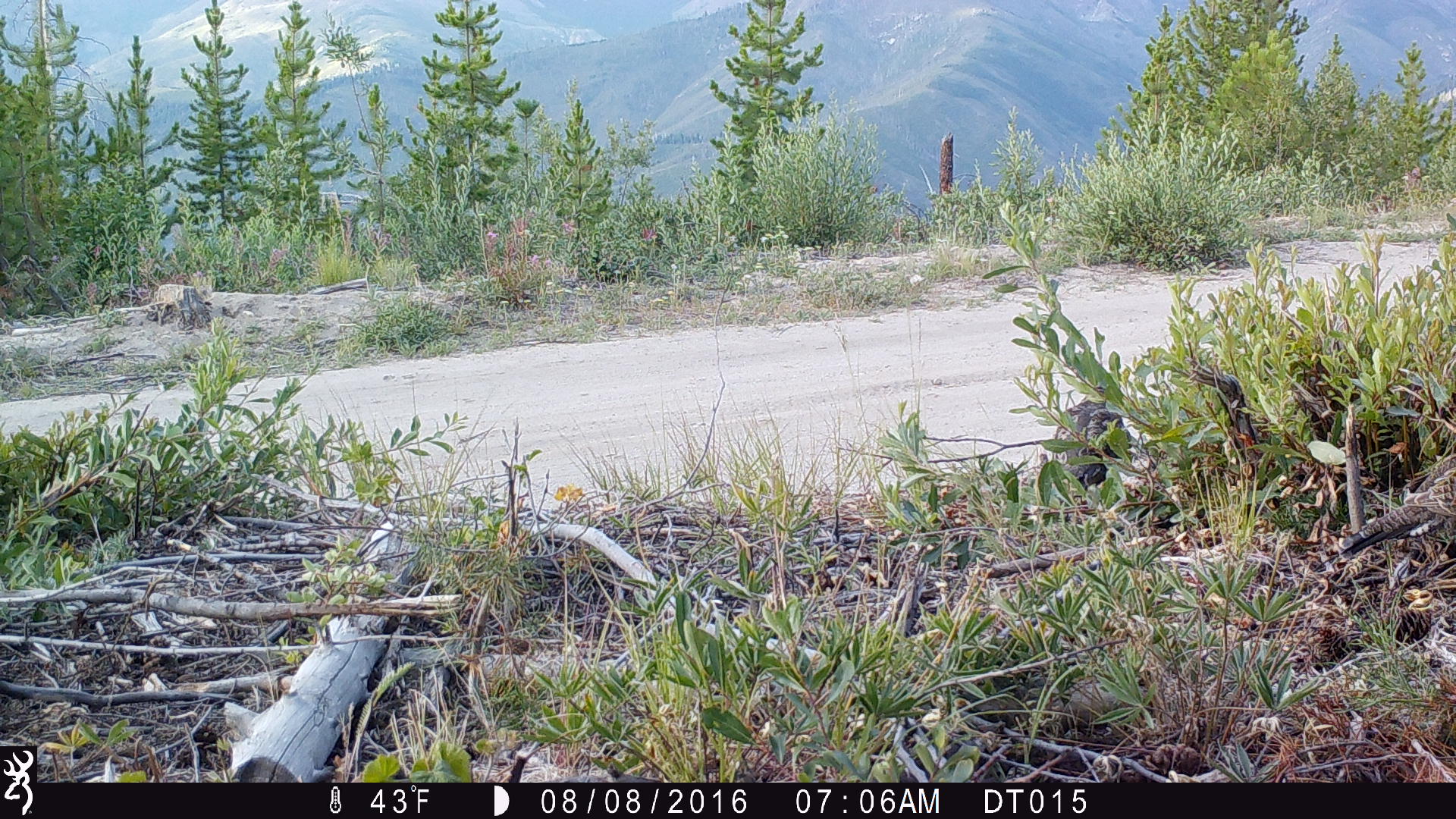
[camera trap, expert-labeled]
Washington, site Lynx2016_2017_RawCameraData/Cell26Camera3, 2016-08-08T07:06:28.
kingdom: Animalia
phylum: Chordata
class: Aves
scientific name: Aves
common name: birds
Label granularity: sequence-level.